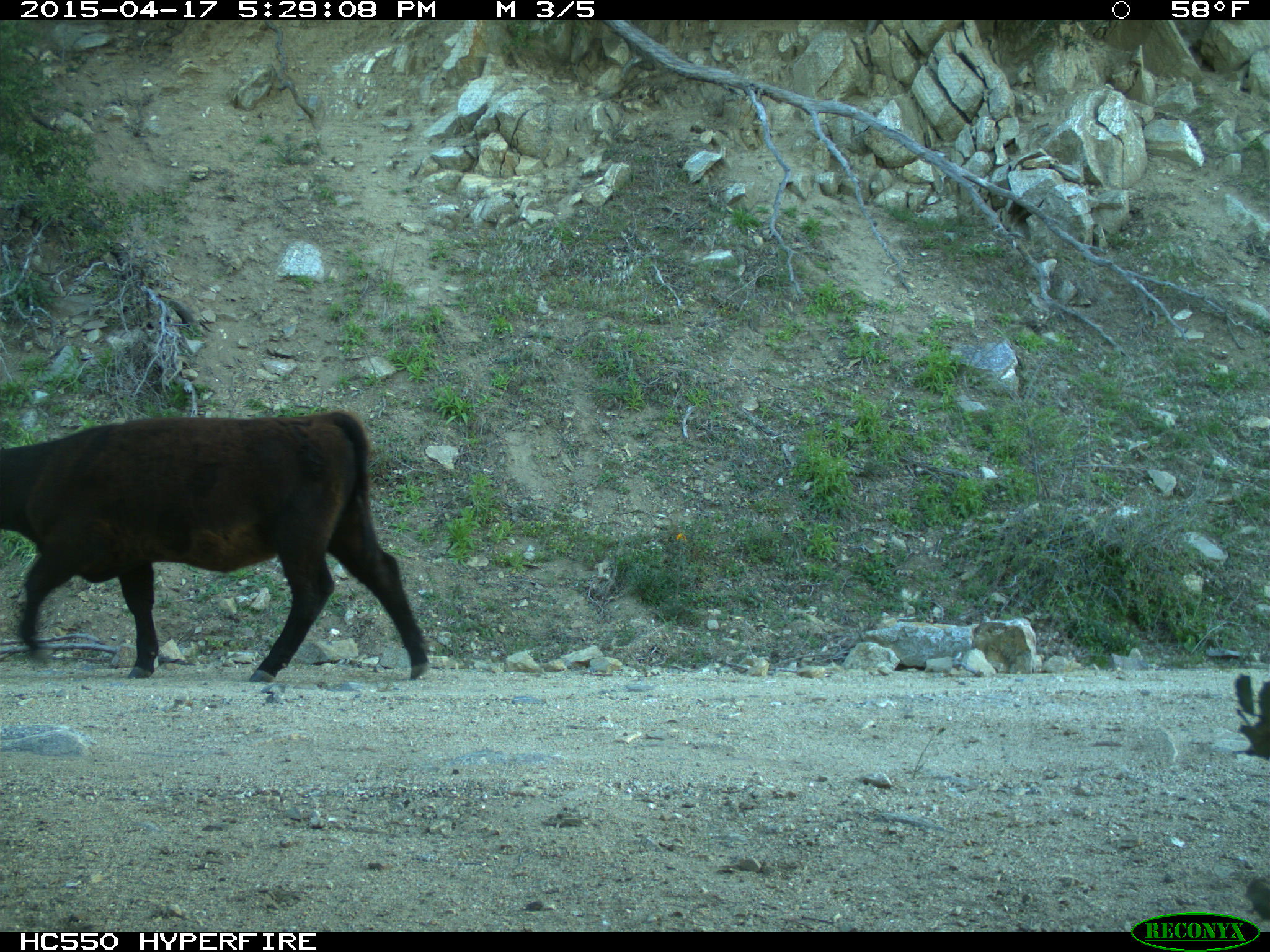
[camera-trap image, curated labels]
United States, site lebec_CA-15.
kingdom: Animalia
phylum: Chordata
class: Mammalia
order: Artiodactyla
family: Bovidae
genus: Bos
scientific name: Bos taurus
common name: domestic cow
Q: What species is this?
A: Bos taurus (domestic cow).